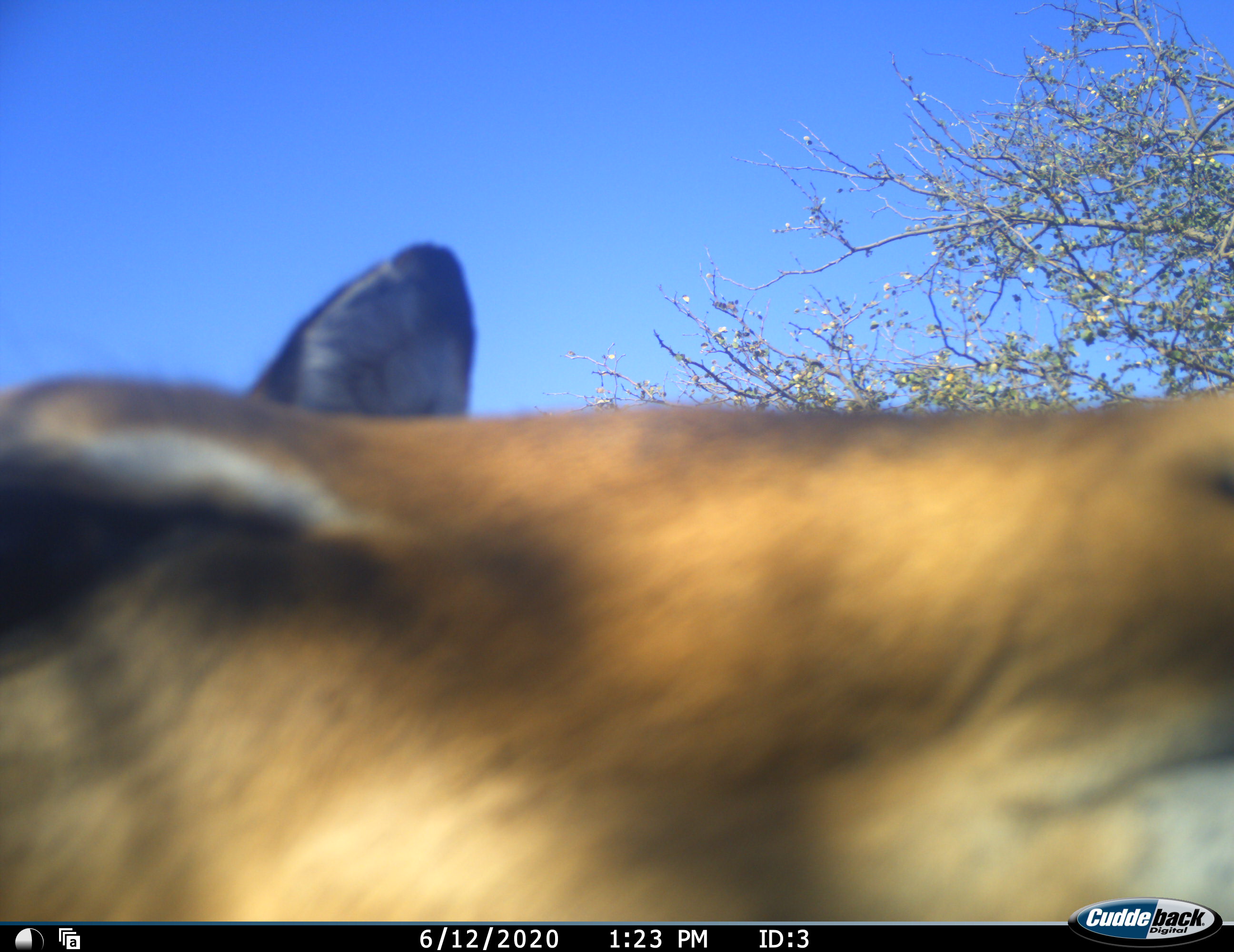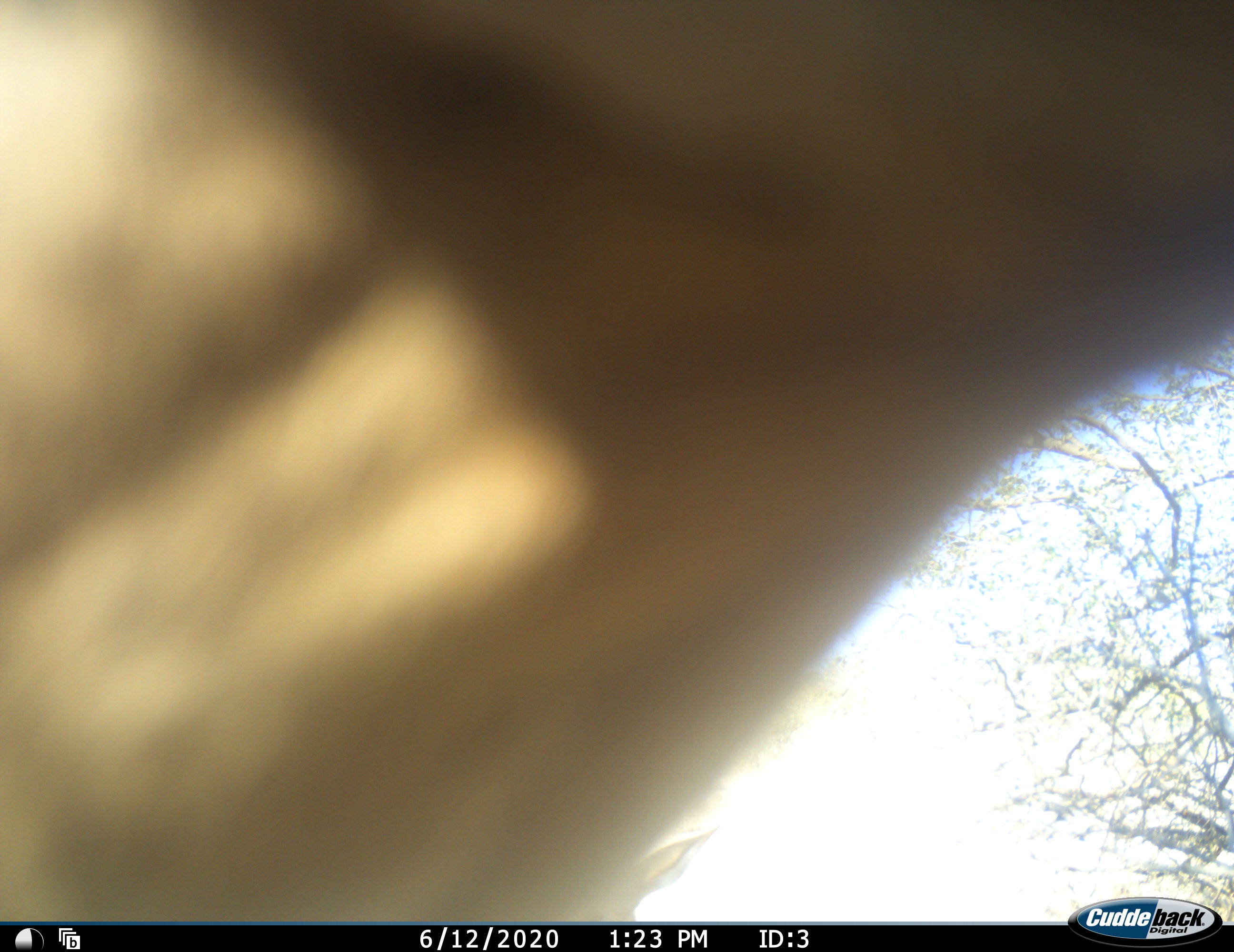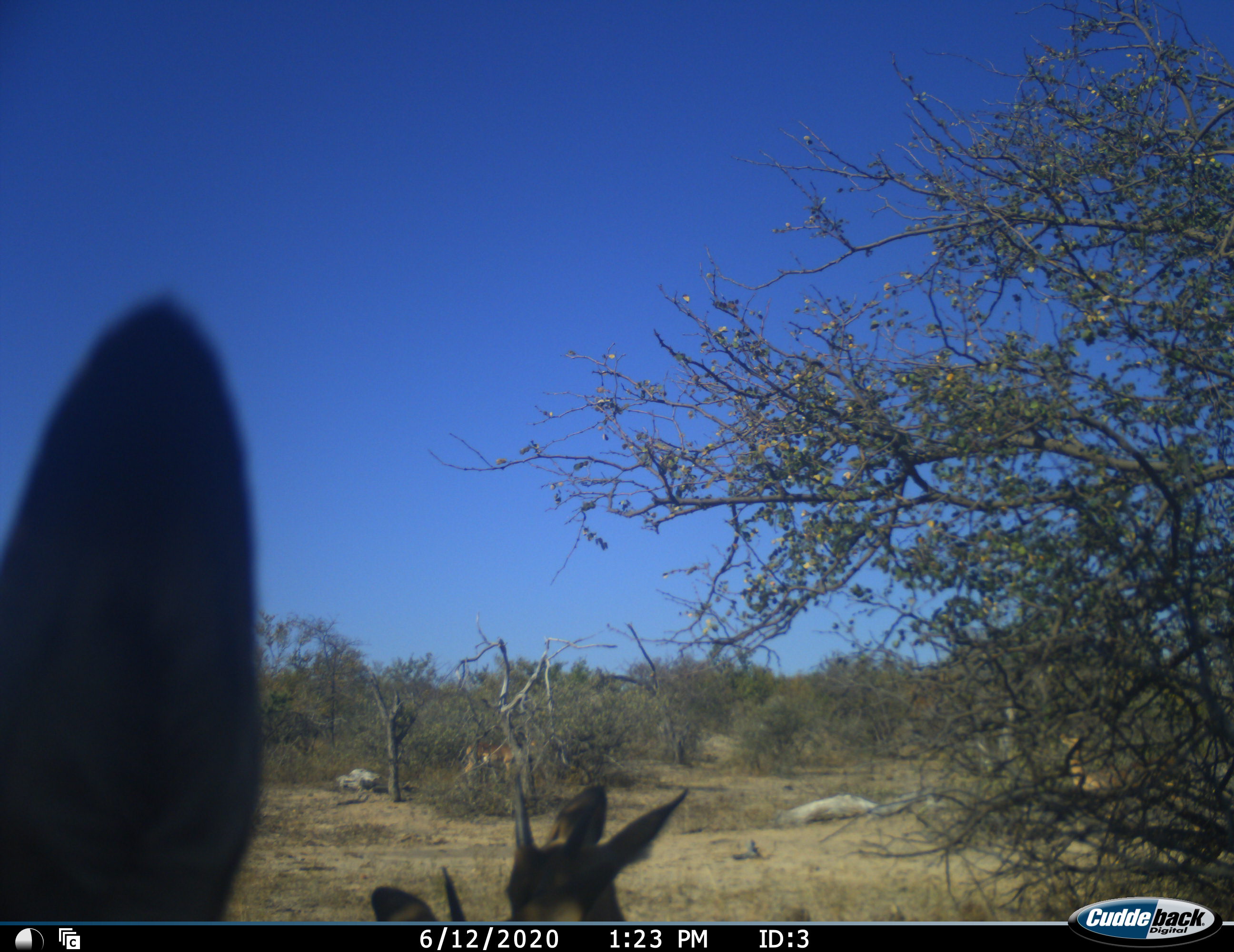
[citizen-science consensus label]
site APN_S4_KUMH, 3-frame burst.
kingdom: Animalia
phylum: Chordata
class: Mammalia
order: Artiodactyla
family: Bovidae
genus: Aepyceros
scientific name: Aepyceros melampus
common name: impala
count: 3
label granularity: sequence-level